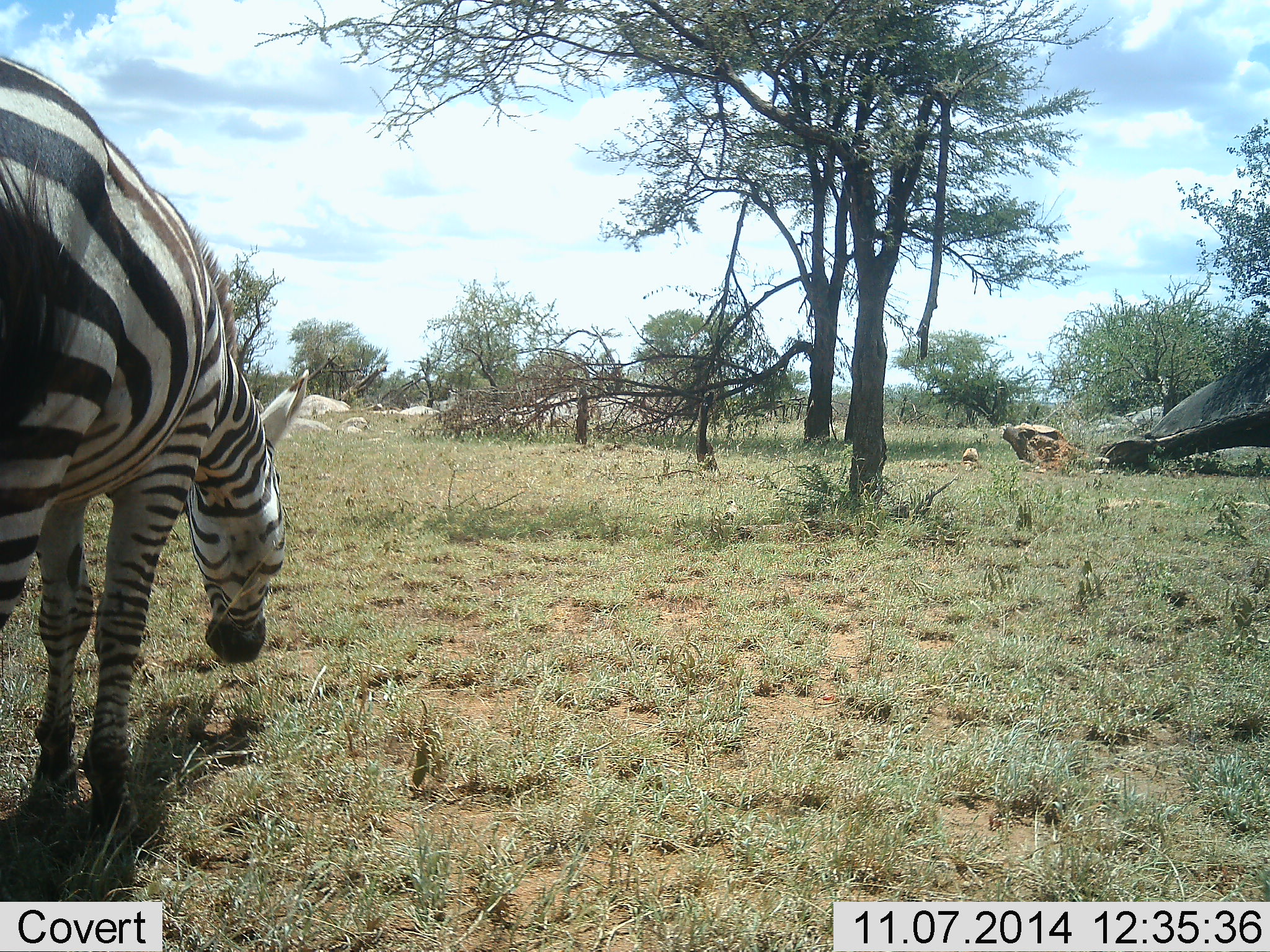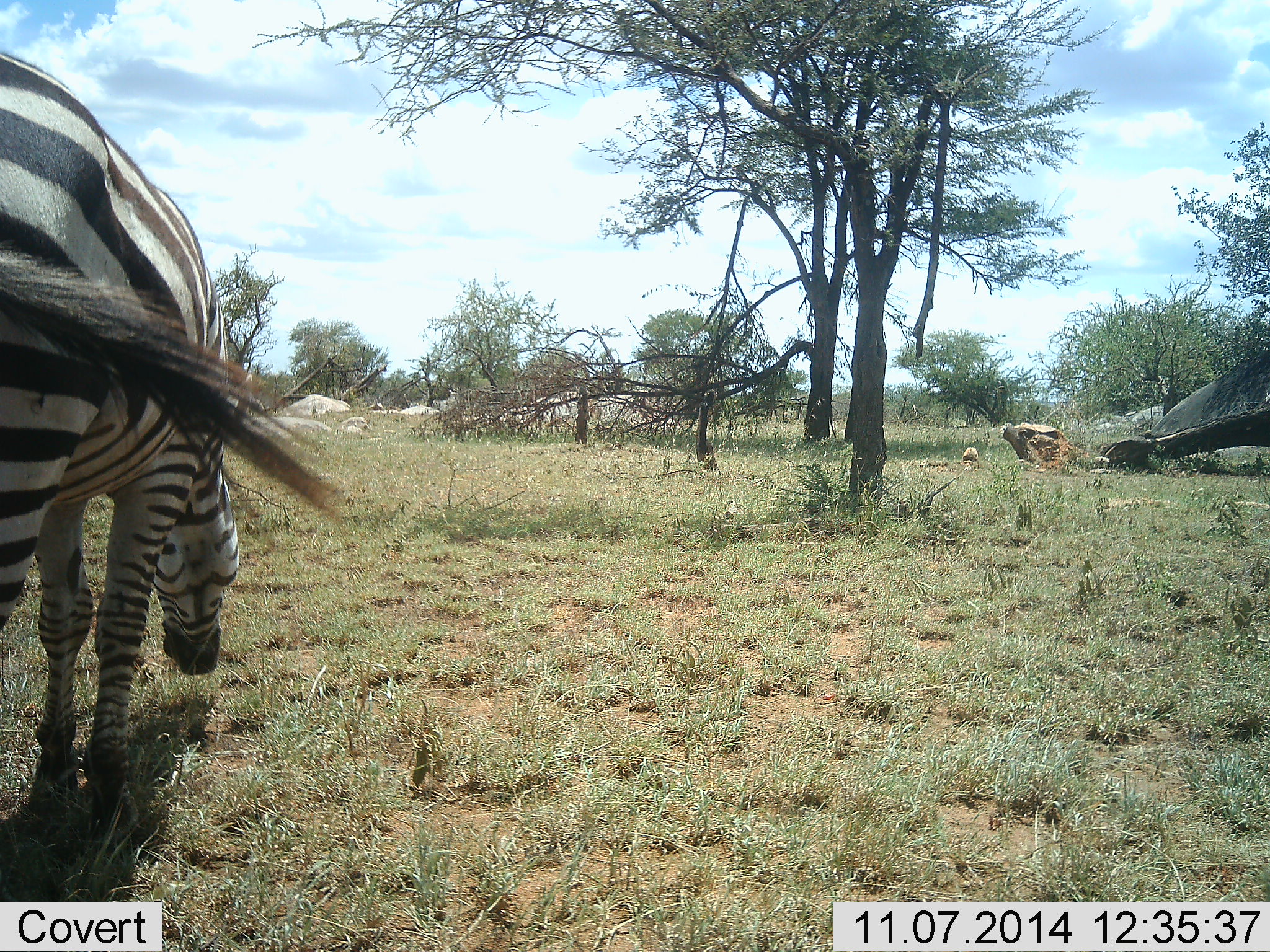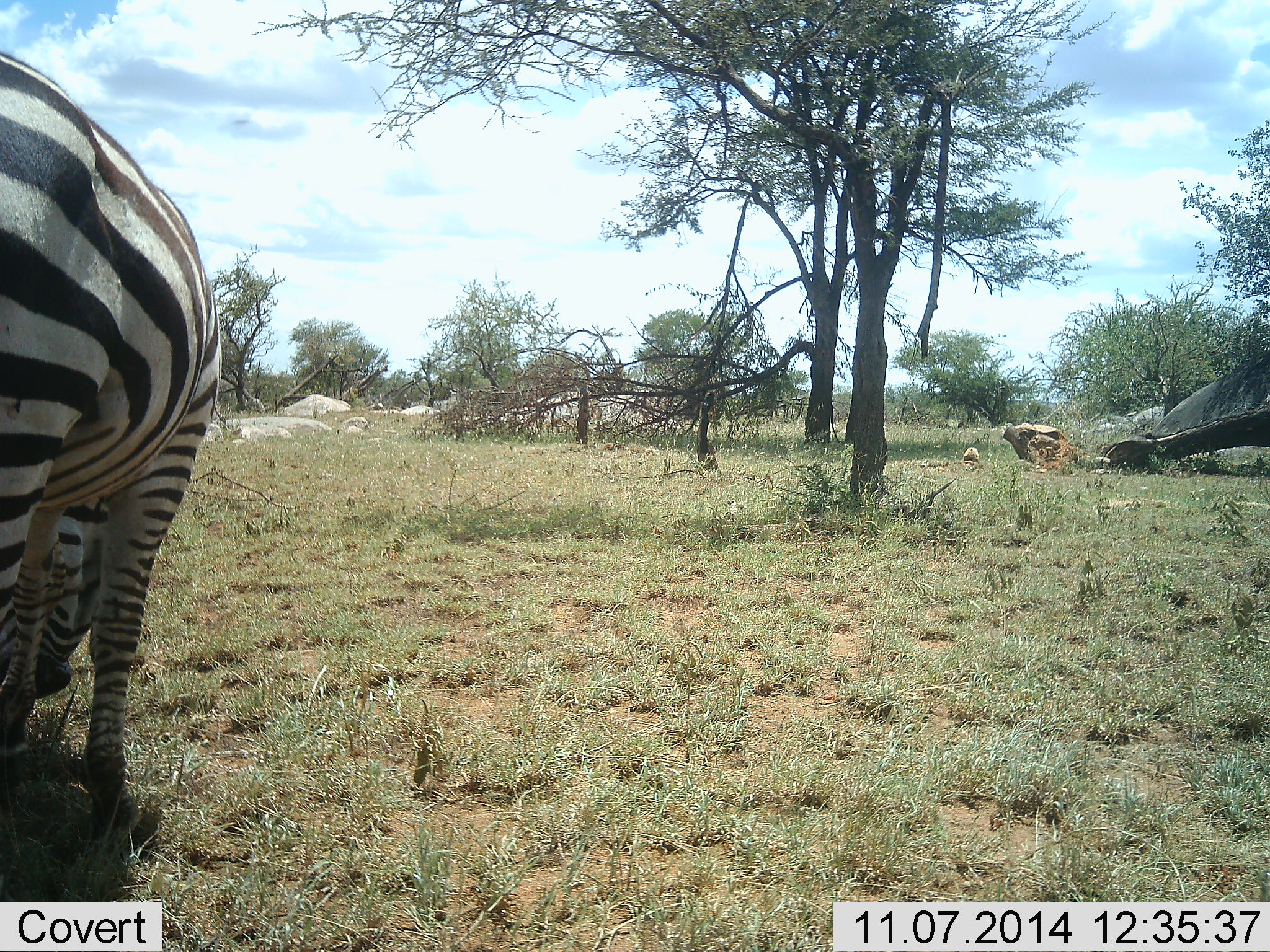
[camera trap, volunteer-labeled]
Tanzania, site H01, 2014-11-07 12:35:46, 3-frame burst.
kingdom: Animalia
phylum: Chordata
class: Mammalia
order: Perissodactyla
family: Equidae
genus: Equus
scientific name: Equus quagga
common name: plains zebra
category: zebra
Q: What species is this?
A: Zebra (plains zebra) (Equus quagga).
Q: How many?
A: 1.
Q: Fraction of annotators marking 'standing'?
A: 30%.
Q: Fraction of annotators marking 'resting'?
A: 0%.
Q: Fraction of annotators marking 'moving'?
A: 10%.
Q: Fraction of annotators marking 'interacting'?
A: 0%.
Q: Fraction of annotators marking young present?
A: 0%.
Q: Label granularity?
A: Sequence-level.